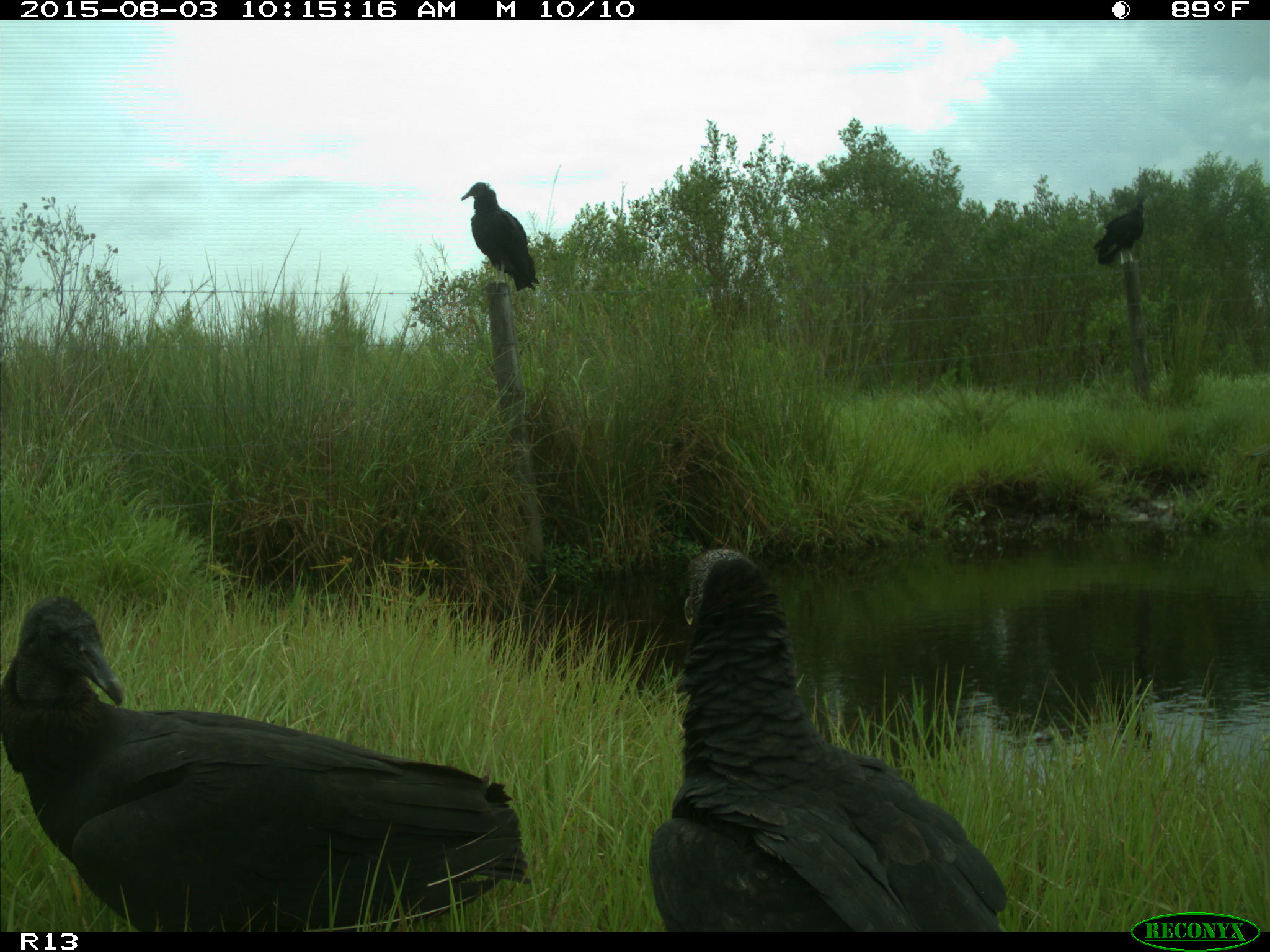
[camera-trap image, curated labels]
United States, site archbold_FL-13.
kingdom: Animalia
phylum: Chordata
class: Aves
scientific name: Aves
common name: birds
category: unidentified bird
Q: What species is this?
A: Unidentified bird (birds) (Aves).